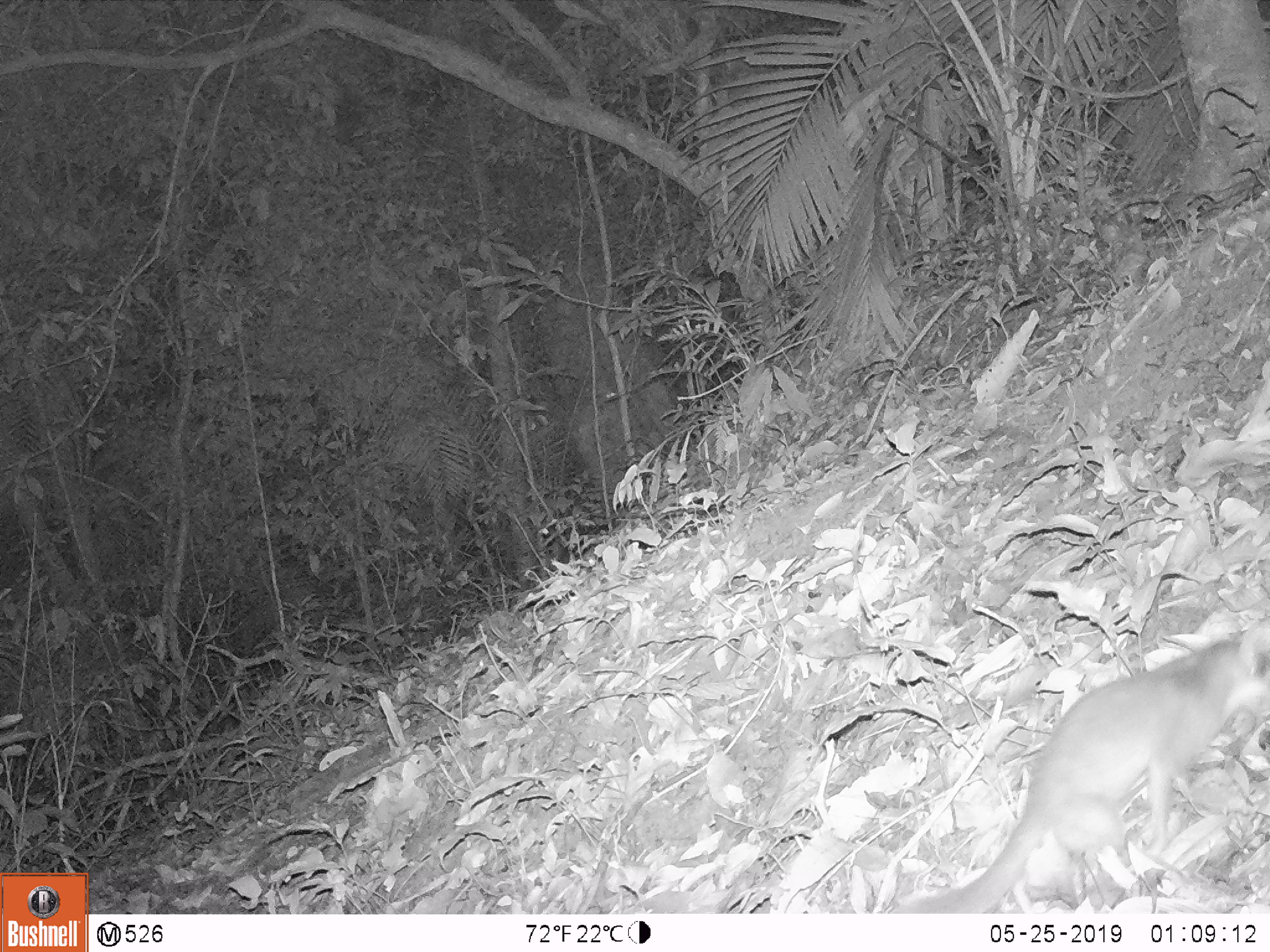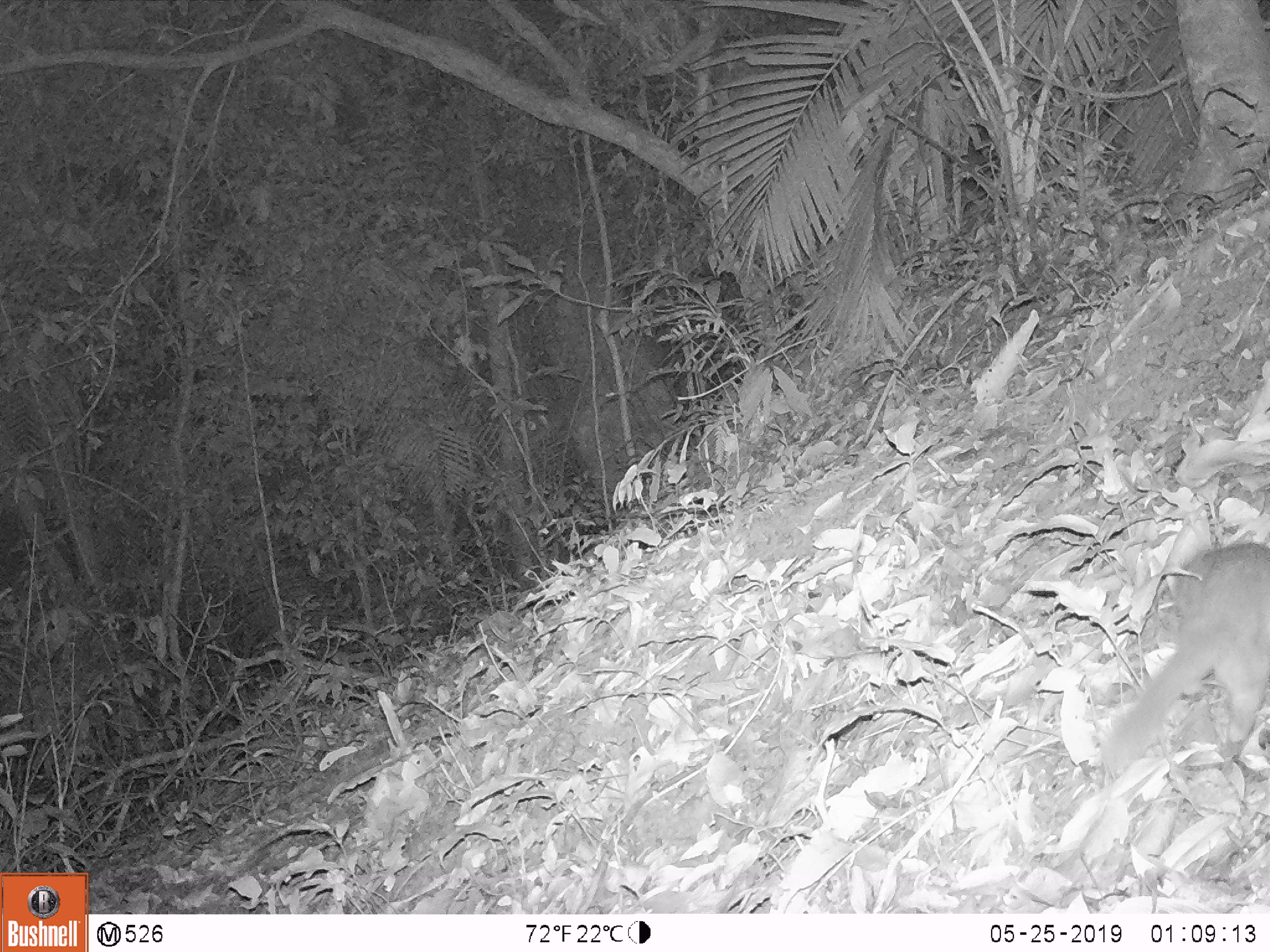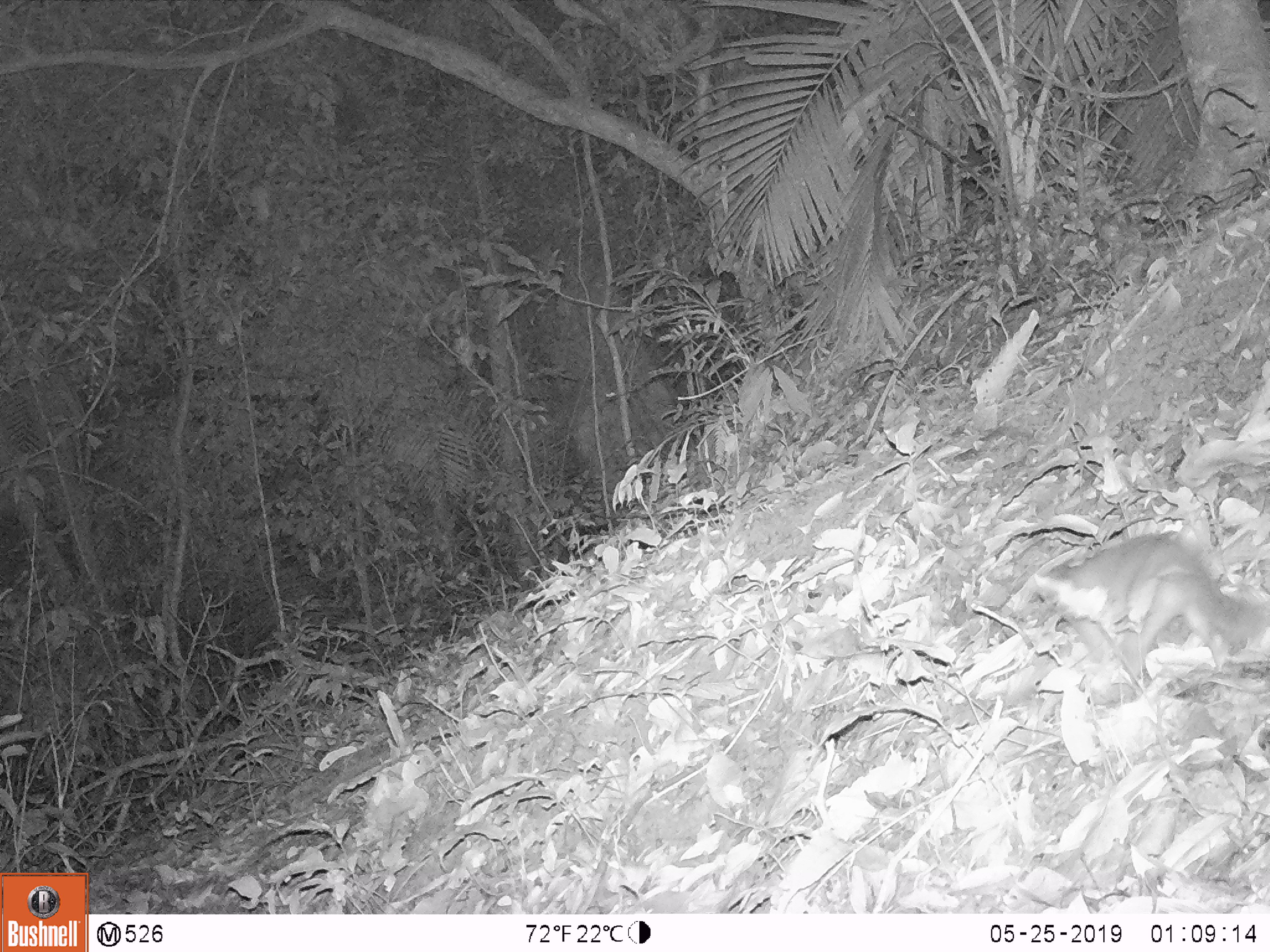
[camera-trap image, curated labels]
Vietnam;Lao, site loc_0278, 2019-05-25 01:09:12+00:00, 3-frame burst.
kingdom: Animalia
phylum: Chordata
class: Mammalia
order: Carnivora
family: Mustelidae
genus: Melogale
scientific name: Melogale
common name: ferret badger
Ferret badger (Melogale). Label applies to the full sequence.